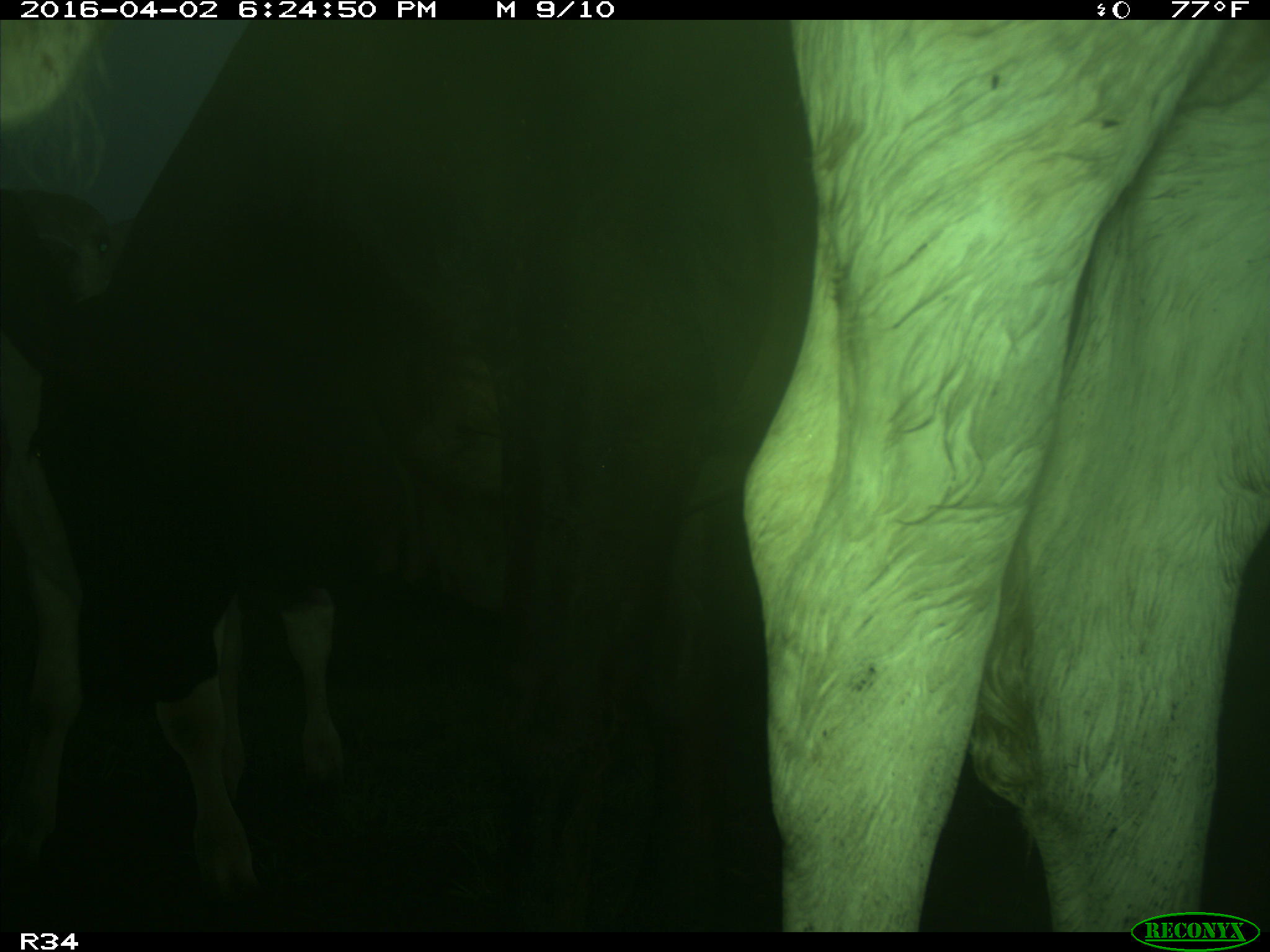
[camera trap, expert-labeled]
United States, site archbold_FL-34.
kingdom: Animalia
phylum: Chordata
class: Mammalia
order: Artiodactyla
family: Bovidae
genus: Bos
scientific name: Bos taurus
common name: domestic cow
Bos taurus (domestic cow).